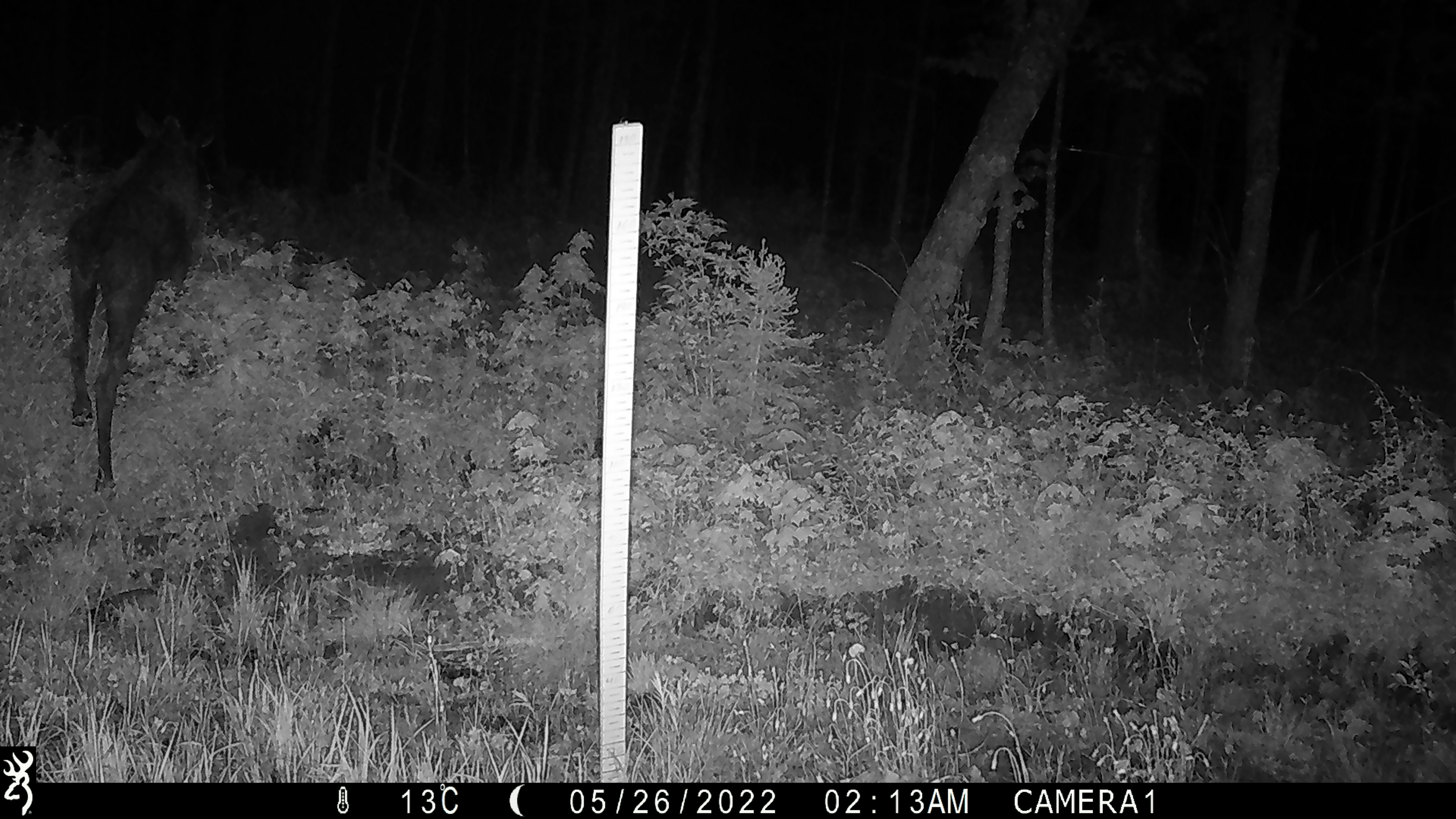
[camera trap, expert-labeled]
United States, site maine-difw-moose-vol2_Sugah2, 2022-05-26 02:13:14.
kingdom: Animalia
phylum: Chordata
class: Mammalia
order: Artiodactyla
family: Cervidae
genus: Alces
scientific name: Alces alces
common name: moose